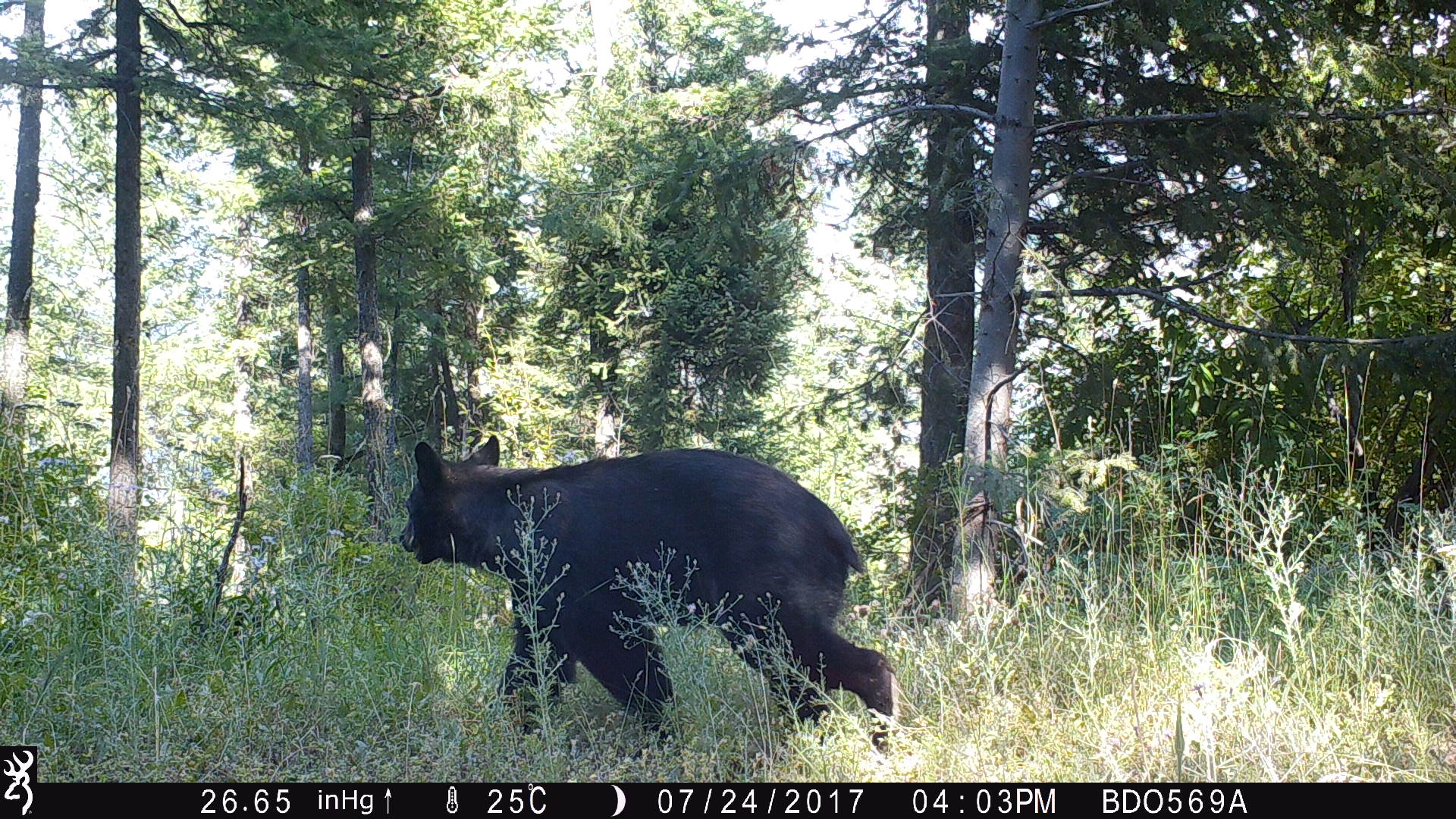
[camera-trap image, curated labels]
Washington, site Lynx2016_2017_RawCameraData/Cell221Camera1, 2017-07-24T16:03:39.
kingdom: Animalia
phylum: Chordata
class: Mammalia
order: Carnivora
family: Ursidae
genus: Ursus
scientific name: Ursus americanus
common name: american black bear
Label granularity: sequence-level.